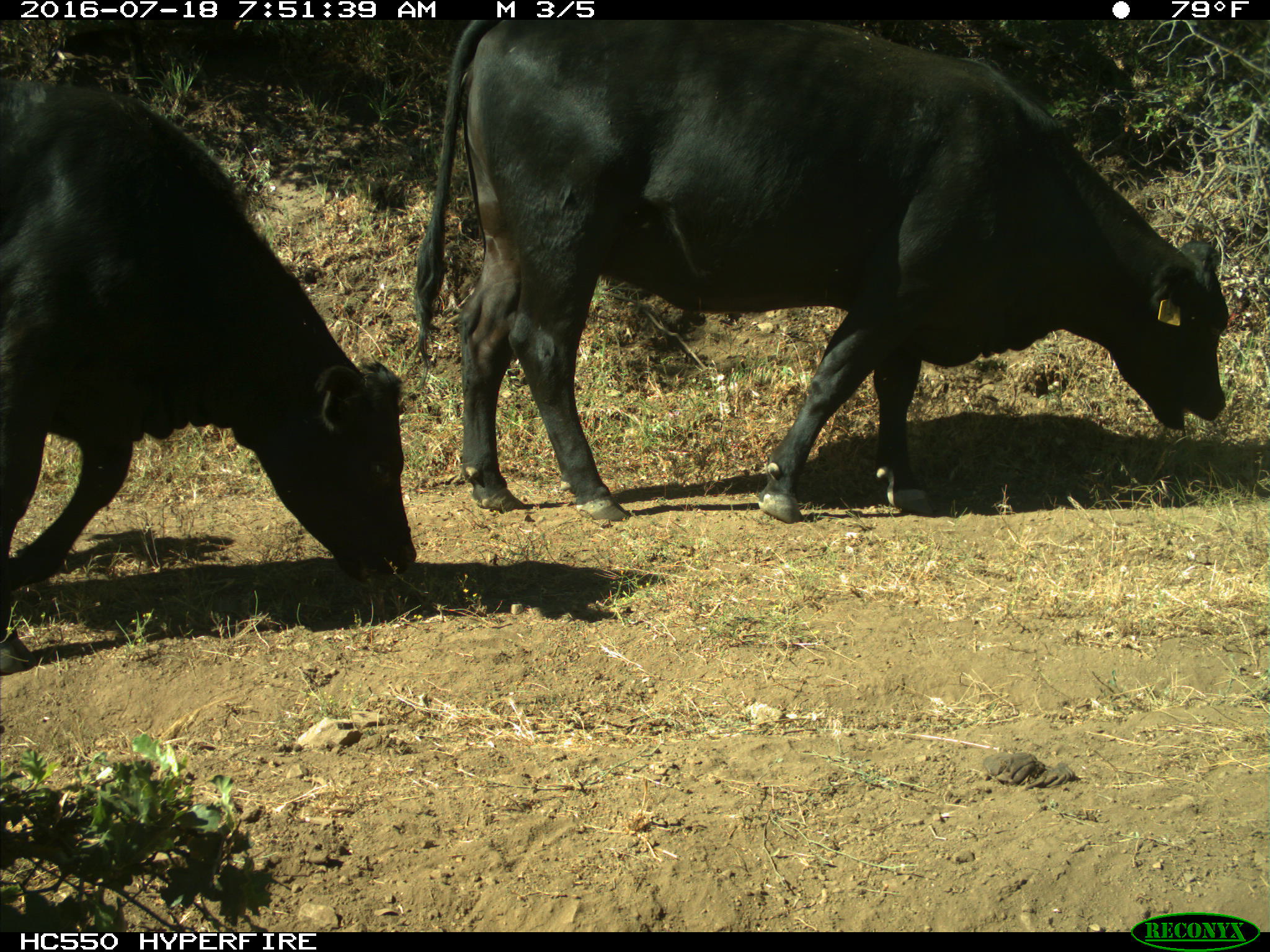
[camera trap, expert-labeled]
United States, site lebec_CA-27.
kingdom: Animalia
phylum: Chordata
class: Mammalia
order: Artiodactyla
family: Bovidae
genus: Bos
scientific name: Bos taurus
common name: domestic cow